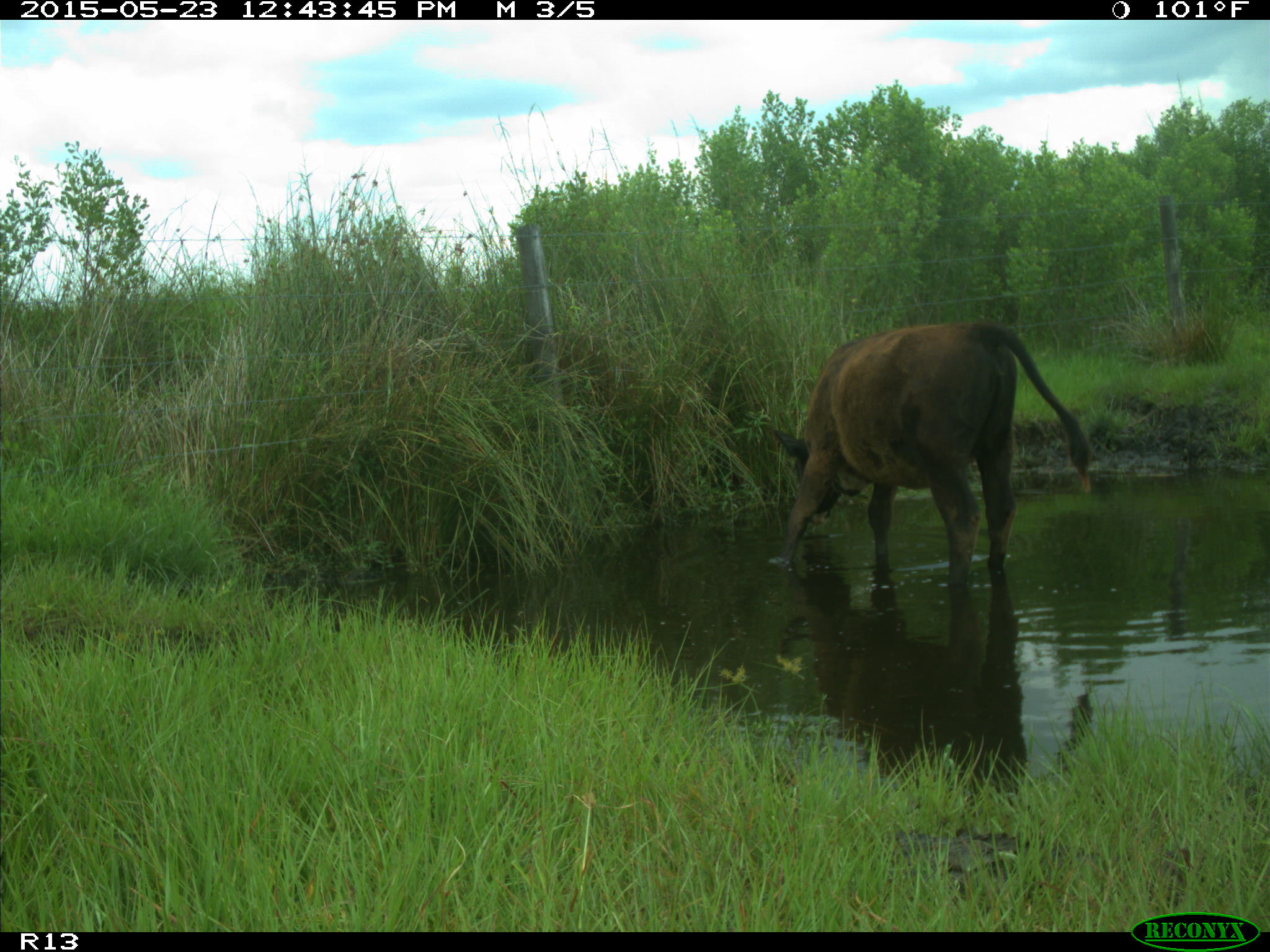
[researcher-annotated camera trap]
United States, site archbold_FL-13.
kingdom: Animalia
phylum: Chordata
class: Mammalia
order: Artiodactyla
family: Bovidae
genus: Bos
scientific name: Bos taurus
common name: domestic cow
Bos taurus (domestic cow).